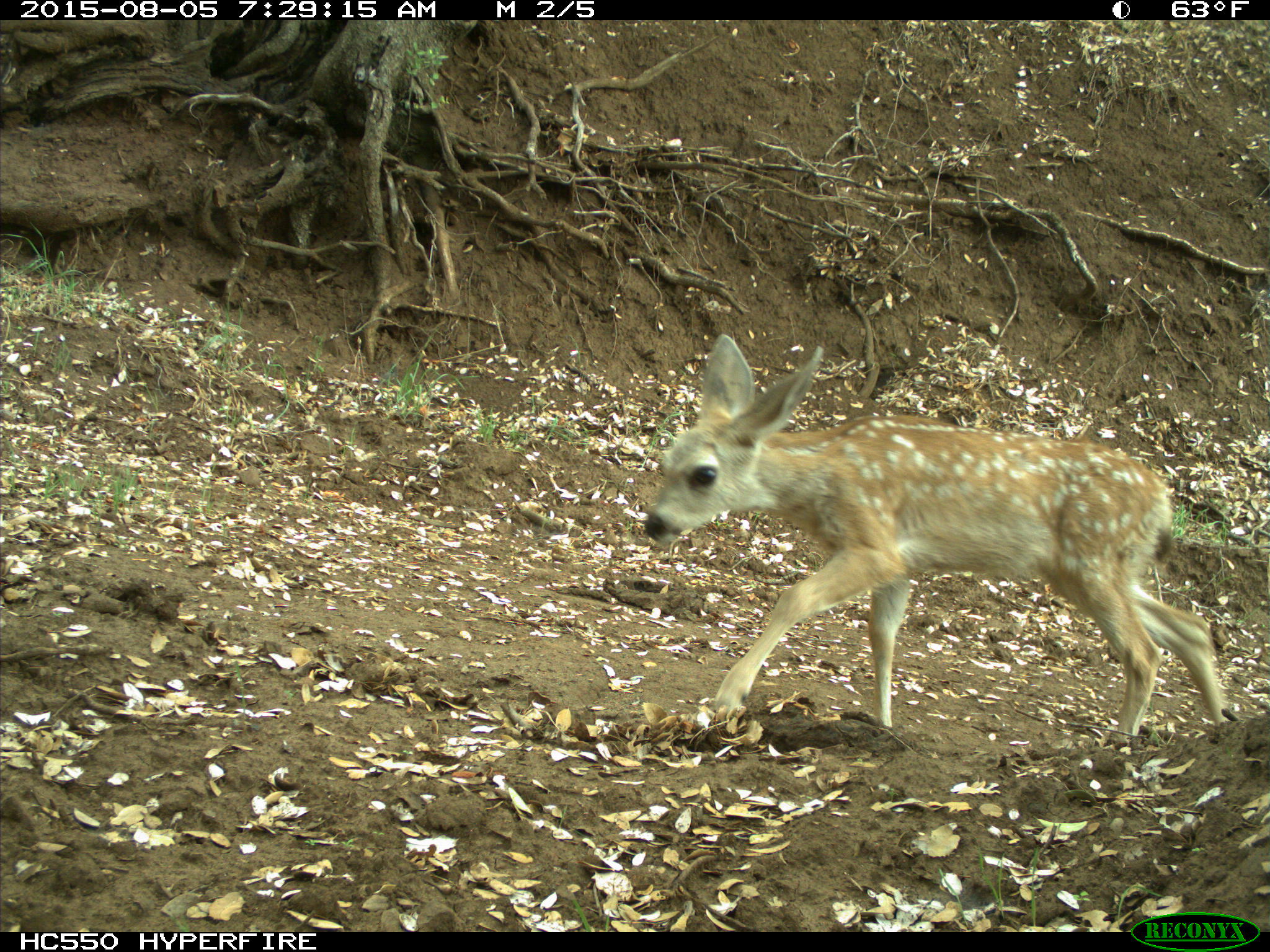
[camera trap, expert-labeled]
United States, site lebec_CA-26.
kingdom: Animalia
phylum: Chordata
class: Mammalia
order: Artiodactyla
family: Cervidae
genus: Odocoileus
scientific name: Odocoileus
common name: deer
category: unidentified deer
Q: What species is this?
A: Unidentified deer (deer) (Odocoileus).